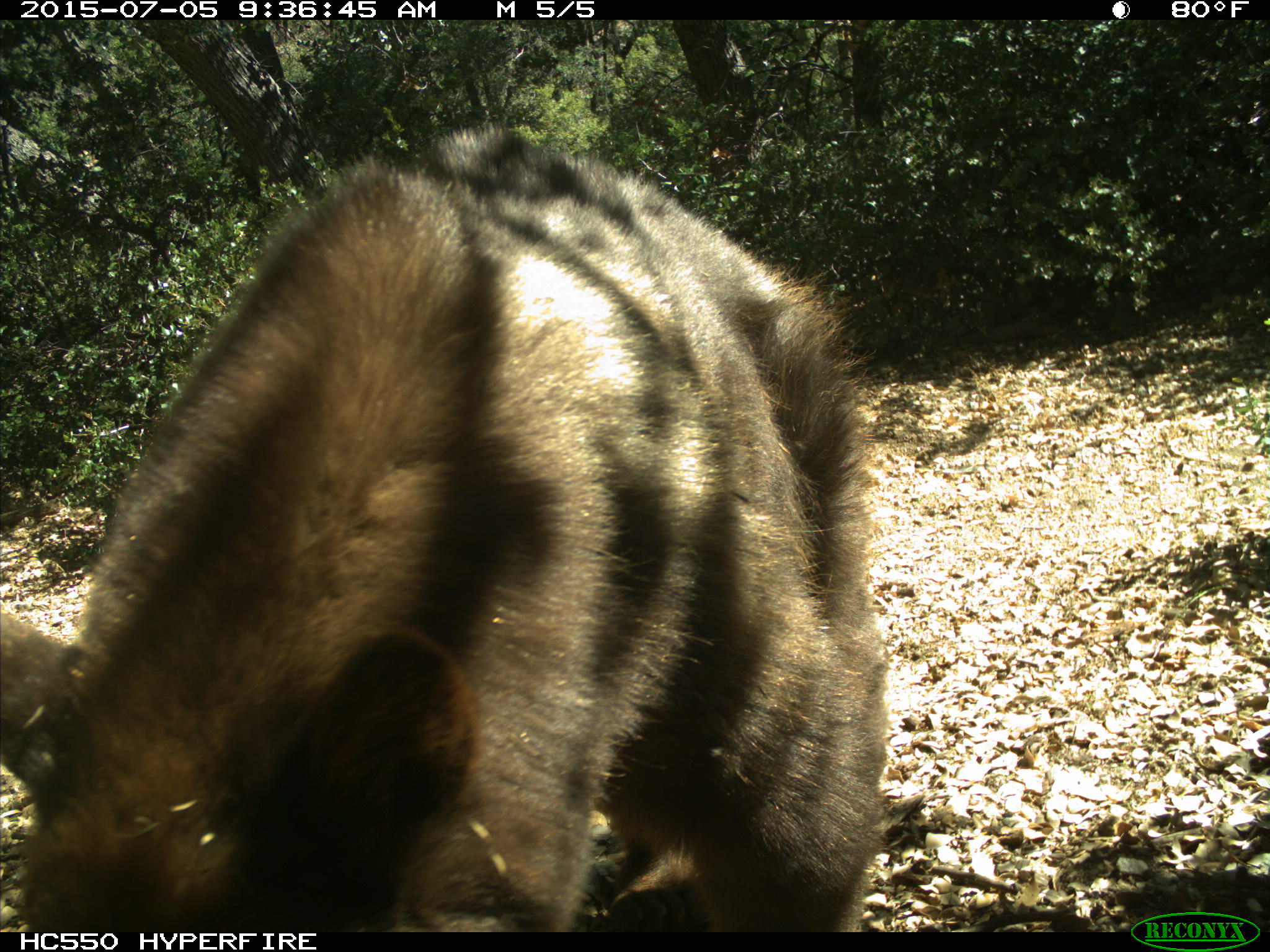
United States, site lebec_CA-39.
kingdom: Animalia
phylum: Chordata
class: Mammalia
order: Carnivora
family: Ursidae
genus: Ursus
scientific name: Ursus americanus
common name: american black bear